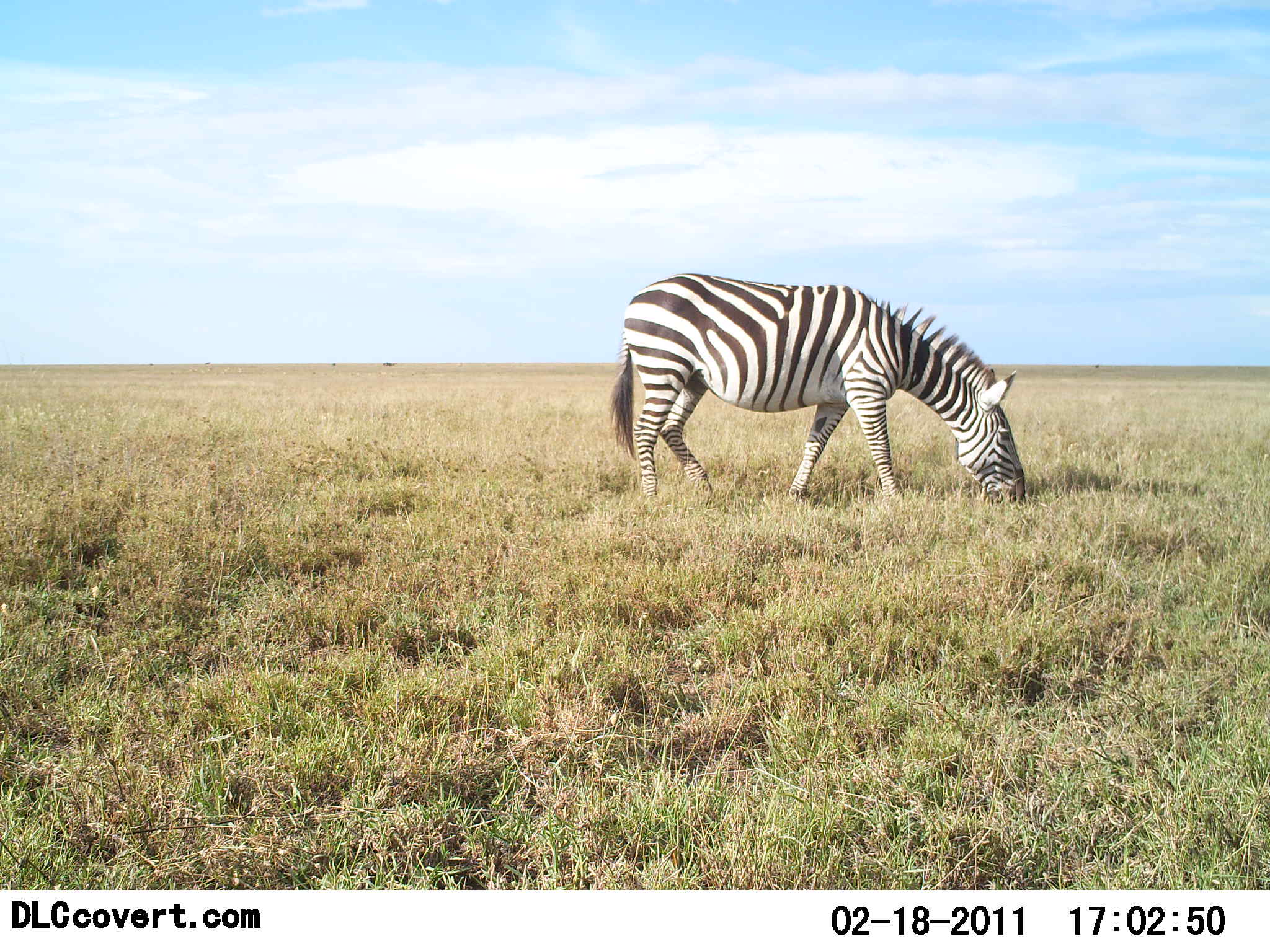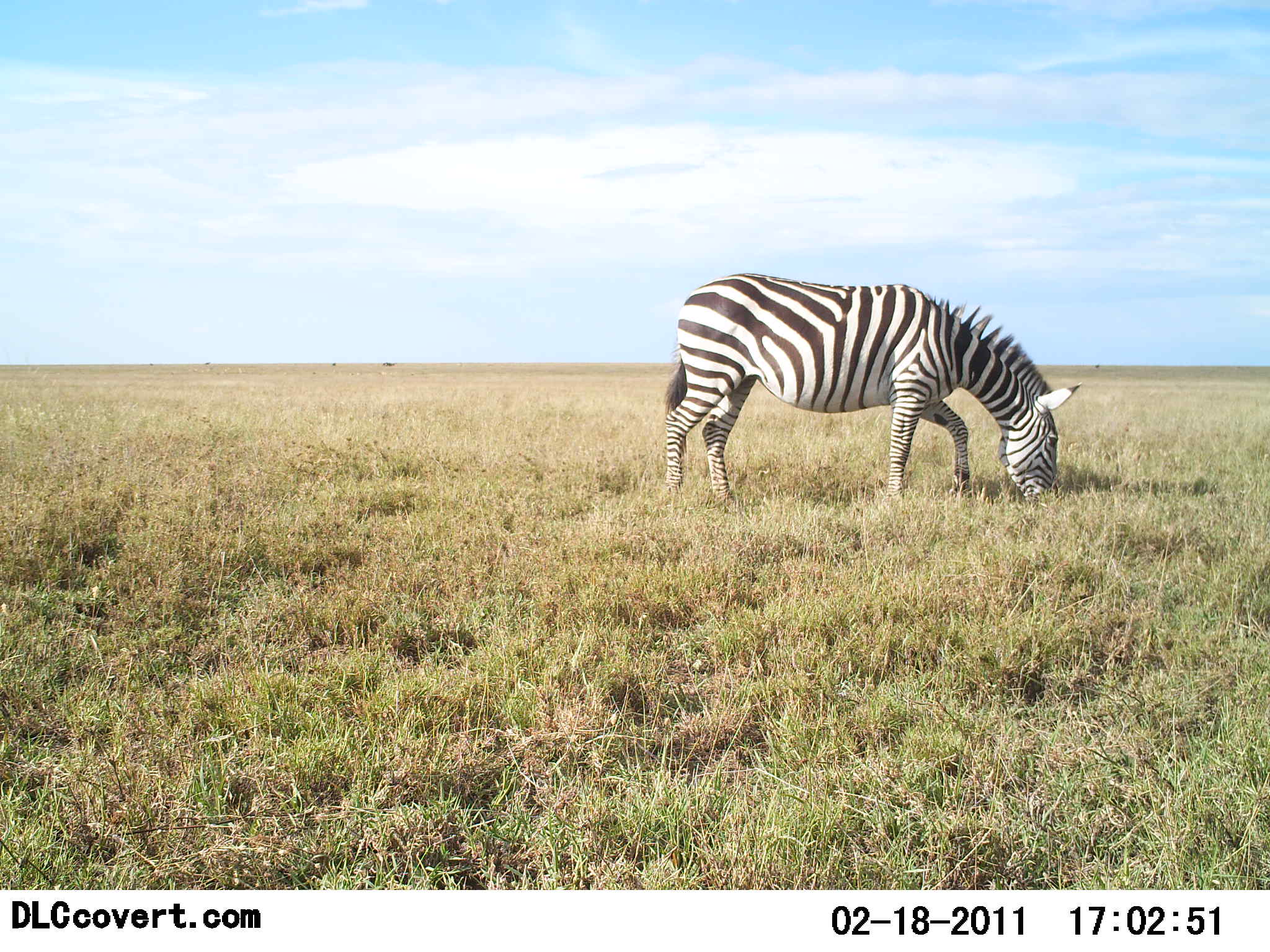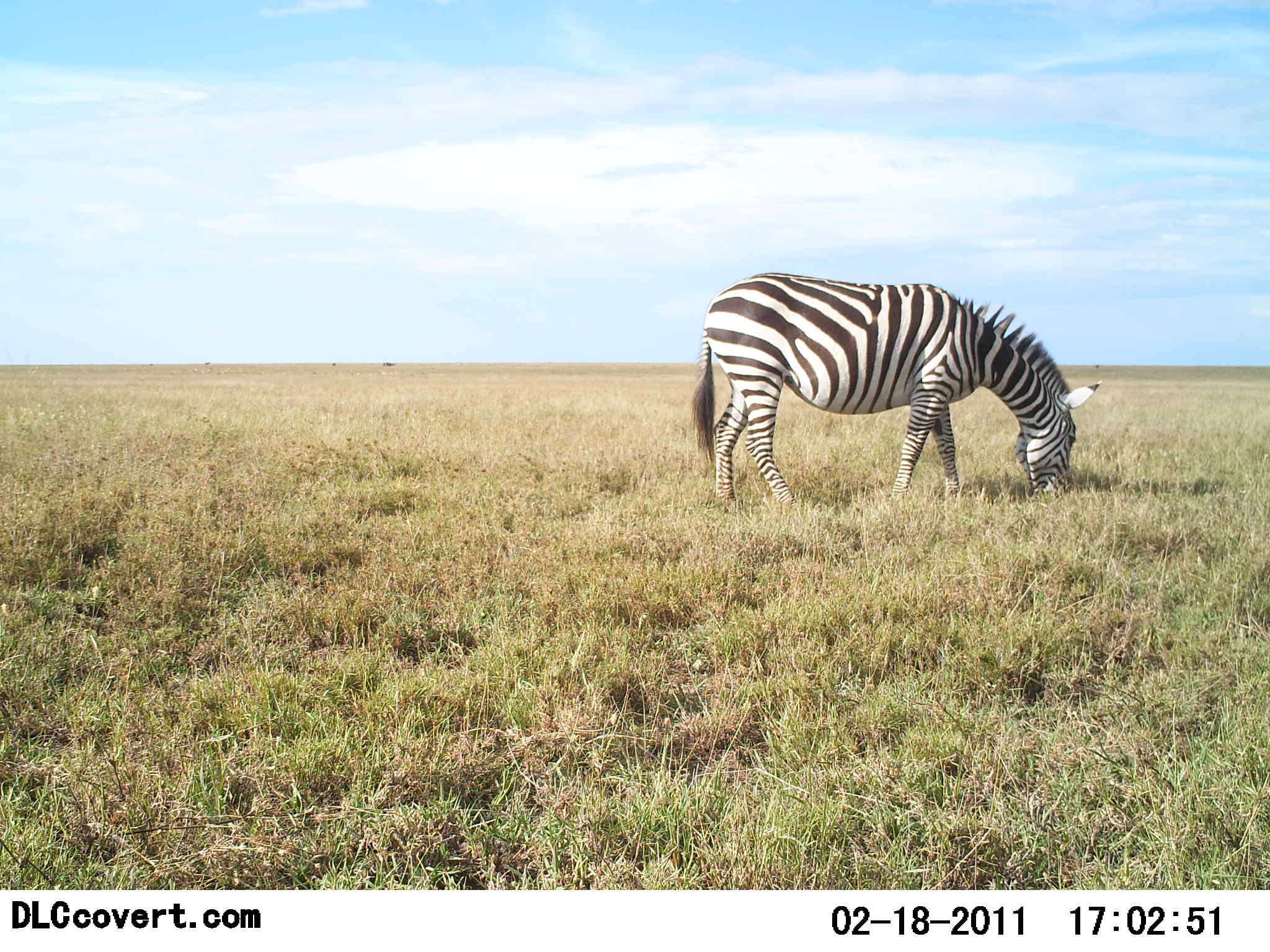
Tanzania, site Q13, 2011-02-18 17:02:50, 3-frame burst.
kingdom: Animalia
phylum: Chordata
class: Mammalia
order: Perissodactyla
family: Equidae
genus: Equus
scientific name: Equus quagga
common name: plains zebra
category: zebra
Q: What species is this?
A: Zebra (plains zebra) (Equus quagga).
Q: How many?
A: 1.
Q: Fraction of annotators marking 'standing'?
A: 0%.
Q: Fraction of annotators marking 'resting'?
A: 0%.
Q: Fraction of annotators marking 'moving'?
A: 0%.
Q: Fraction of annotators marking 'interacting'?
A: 0%.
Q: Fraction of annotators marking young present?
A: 0%.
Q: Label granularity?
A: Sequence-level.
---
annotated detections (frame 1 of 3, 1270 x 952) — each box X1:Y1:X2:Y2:
animal: 606:272:1027:510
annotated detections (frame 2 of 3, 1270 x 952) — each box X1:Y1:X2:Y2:
animal: 663:272:1083:512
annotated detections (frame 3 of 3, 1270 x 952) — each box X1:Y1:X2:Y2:
animal: 692:271:1103:516